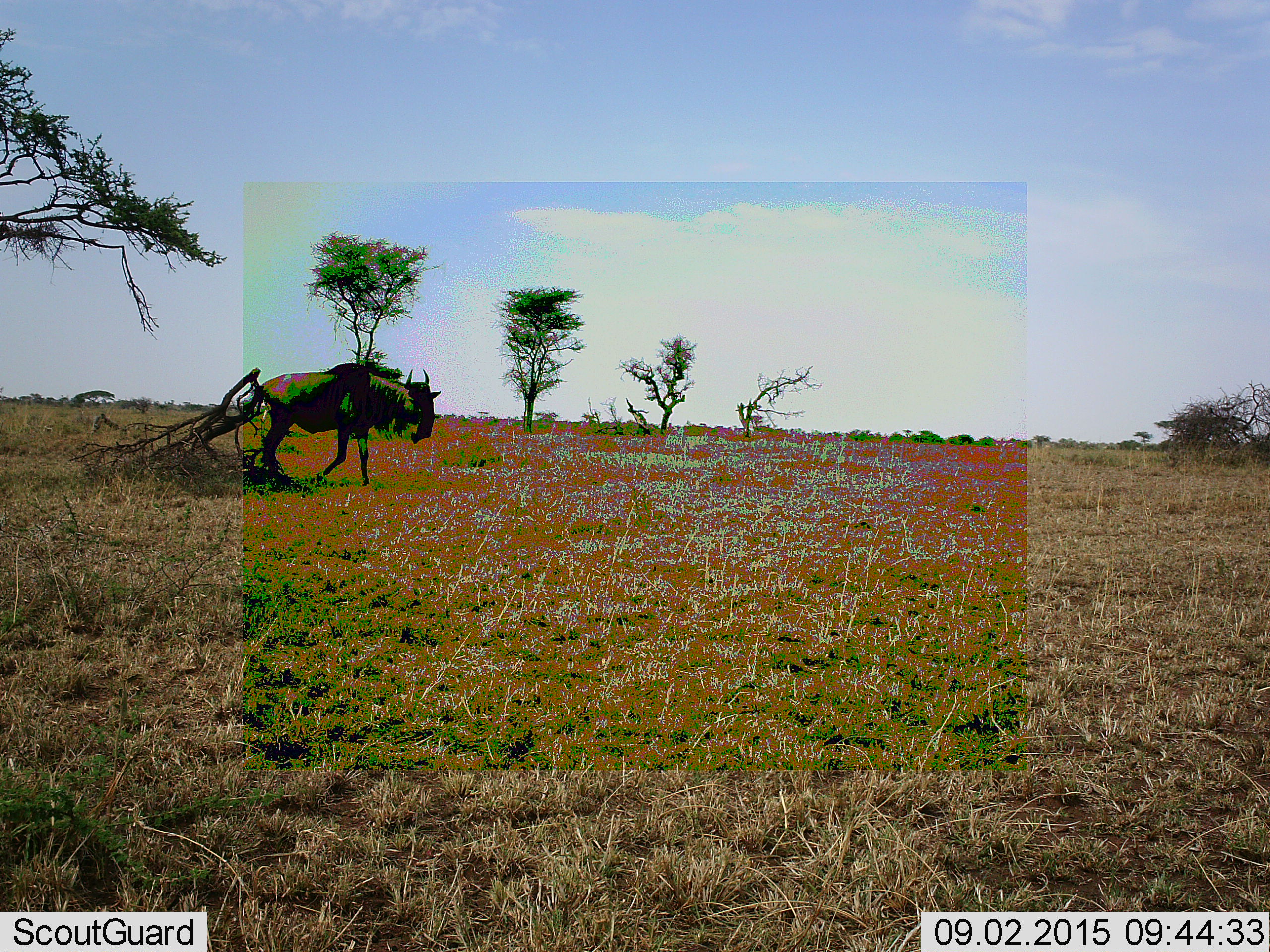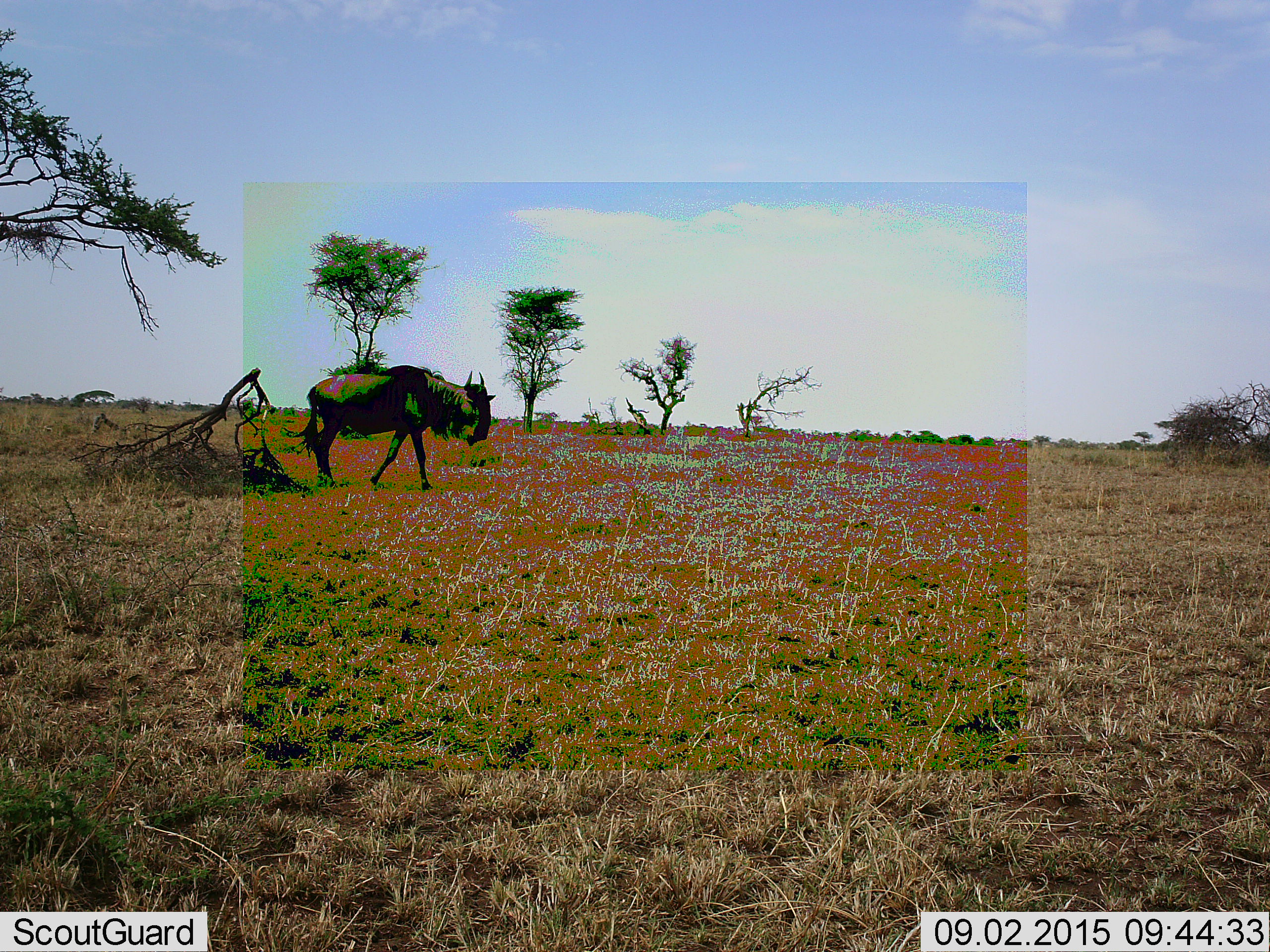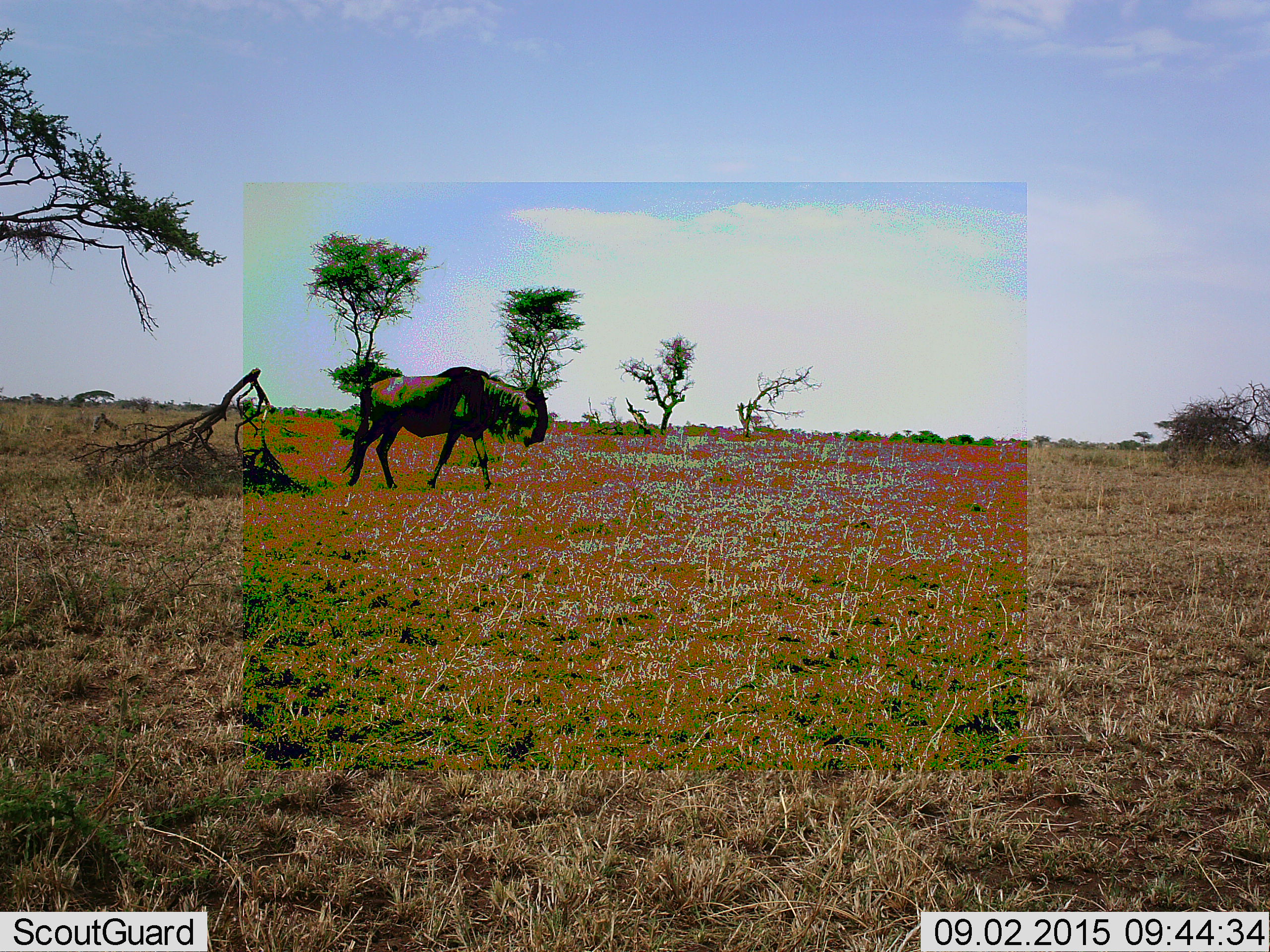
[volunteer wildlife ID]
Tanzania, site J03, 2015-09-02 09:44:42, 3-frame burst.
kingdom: Animalia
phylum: Chordata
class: Mammalia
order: Artiodactyla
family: Bovidae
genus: Connochaetes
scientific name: Connochaetes taurinus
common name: blue wildebeest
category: wildebeest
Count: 1.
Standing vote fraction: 10%.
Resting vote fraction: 0%.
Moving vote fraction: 90%.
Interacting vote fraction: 0%.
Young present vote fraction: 0%.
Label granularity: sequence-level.